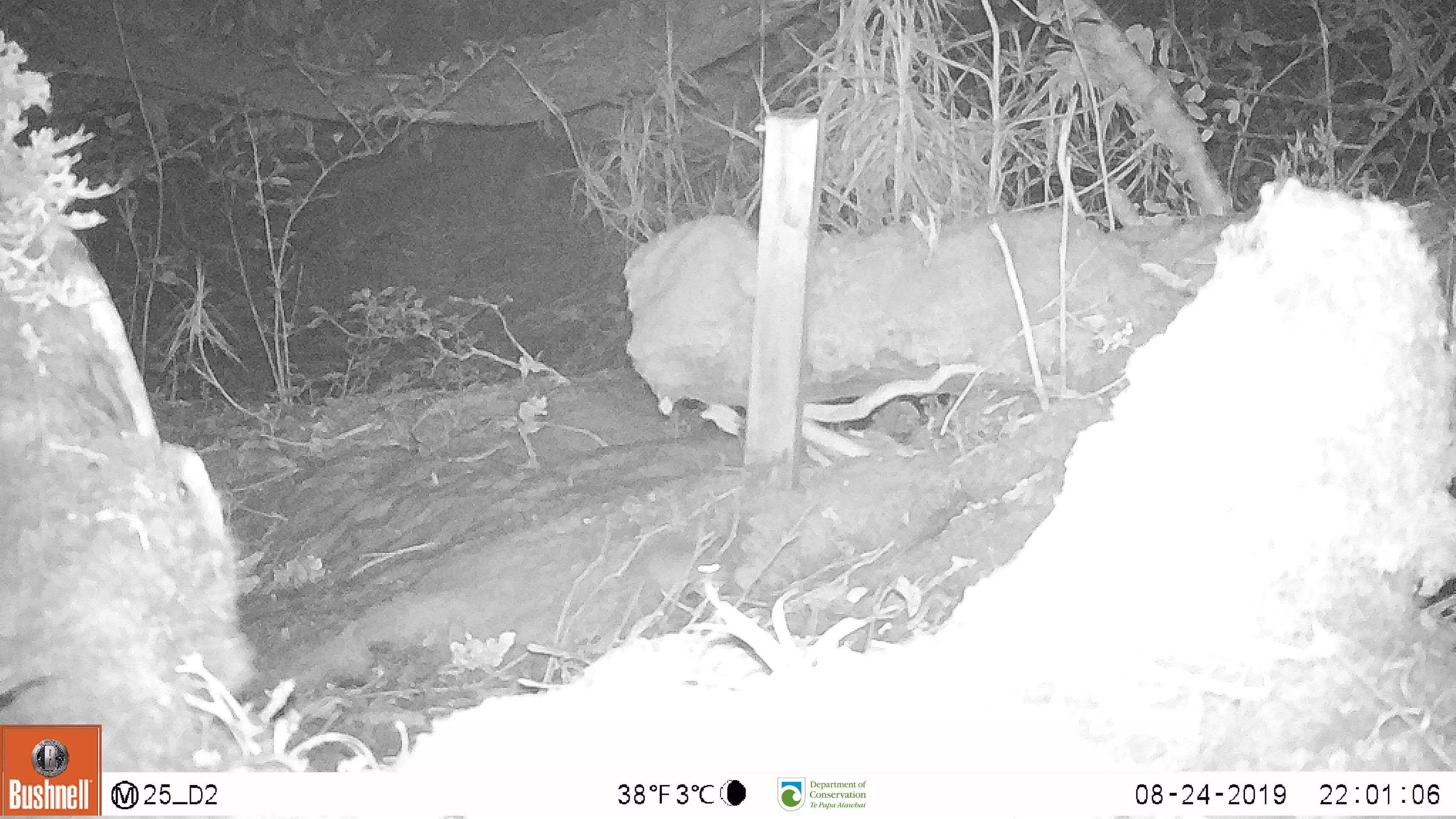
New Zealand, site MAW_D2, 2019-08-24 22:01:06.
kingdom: Animalia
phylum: Chordata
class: Mammalia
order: Rodentia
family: Muridae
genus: Mus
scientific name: Mus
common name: mouse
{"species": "mouse (Mus)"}